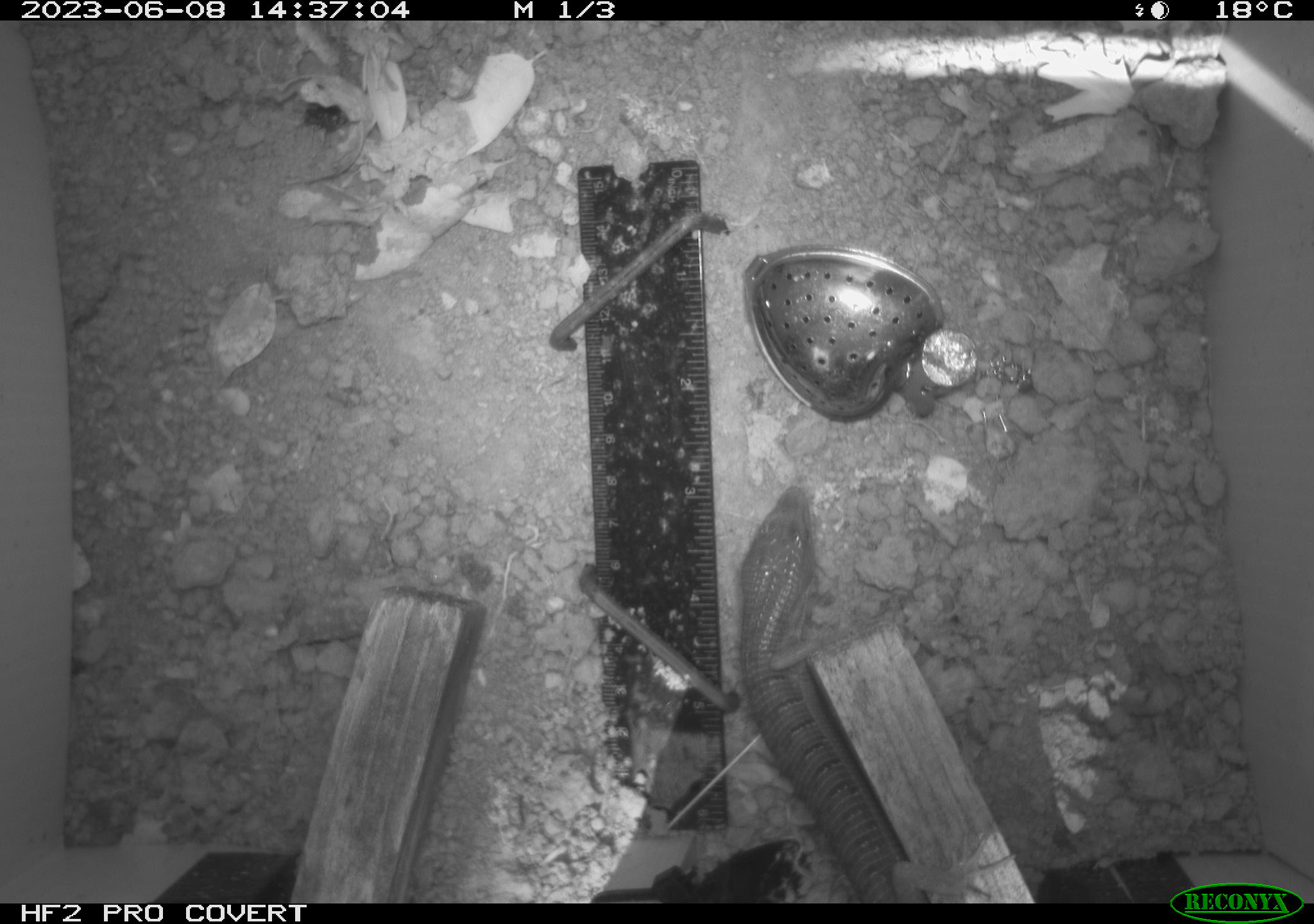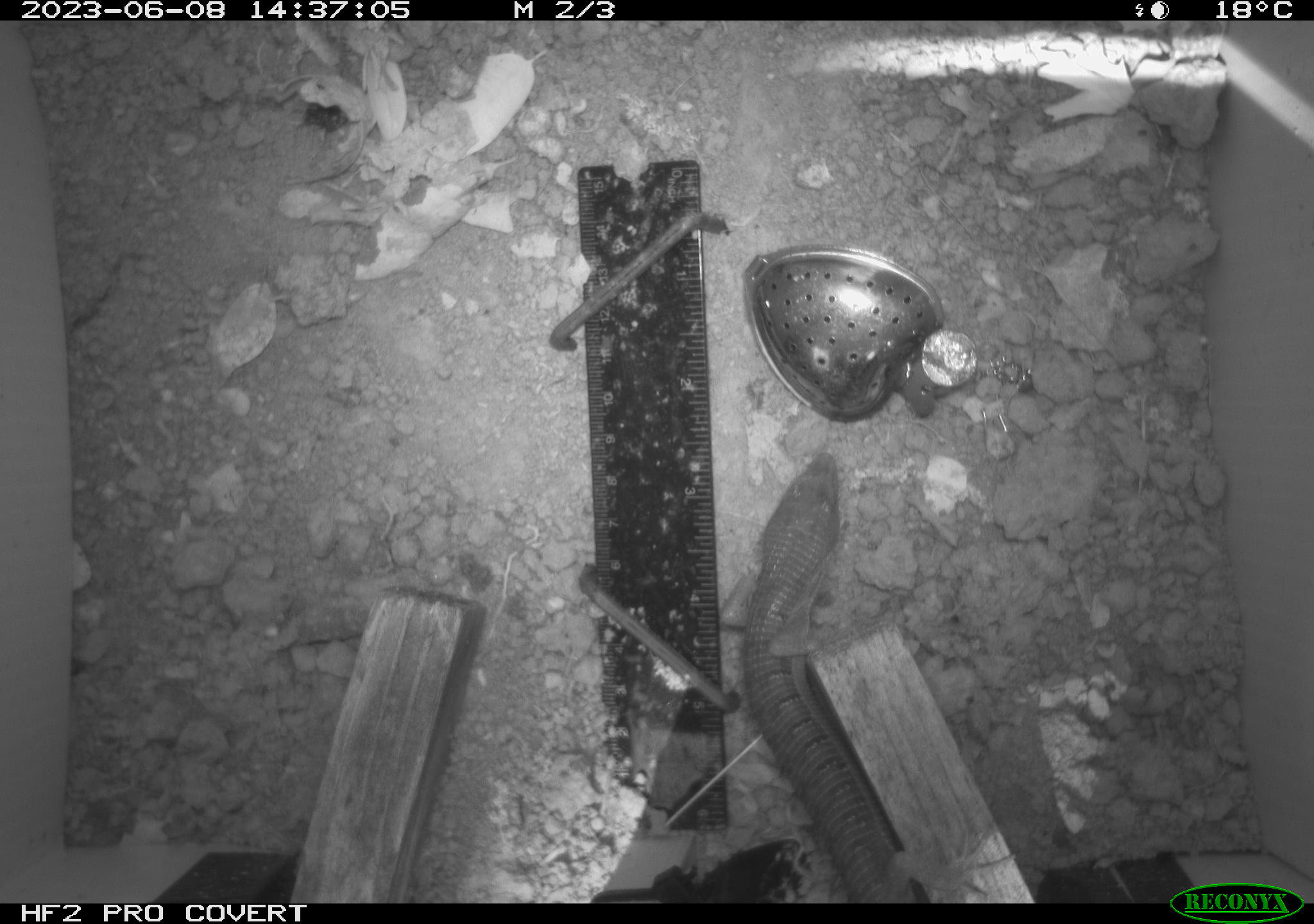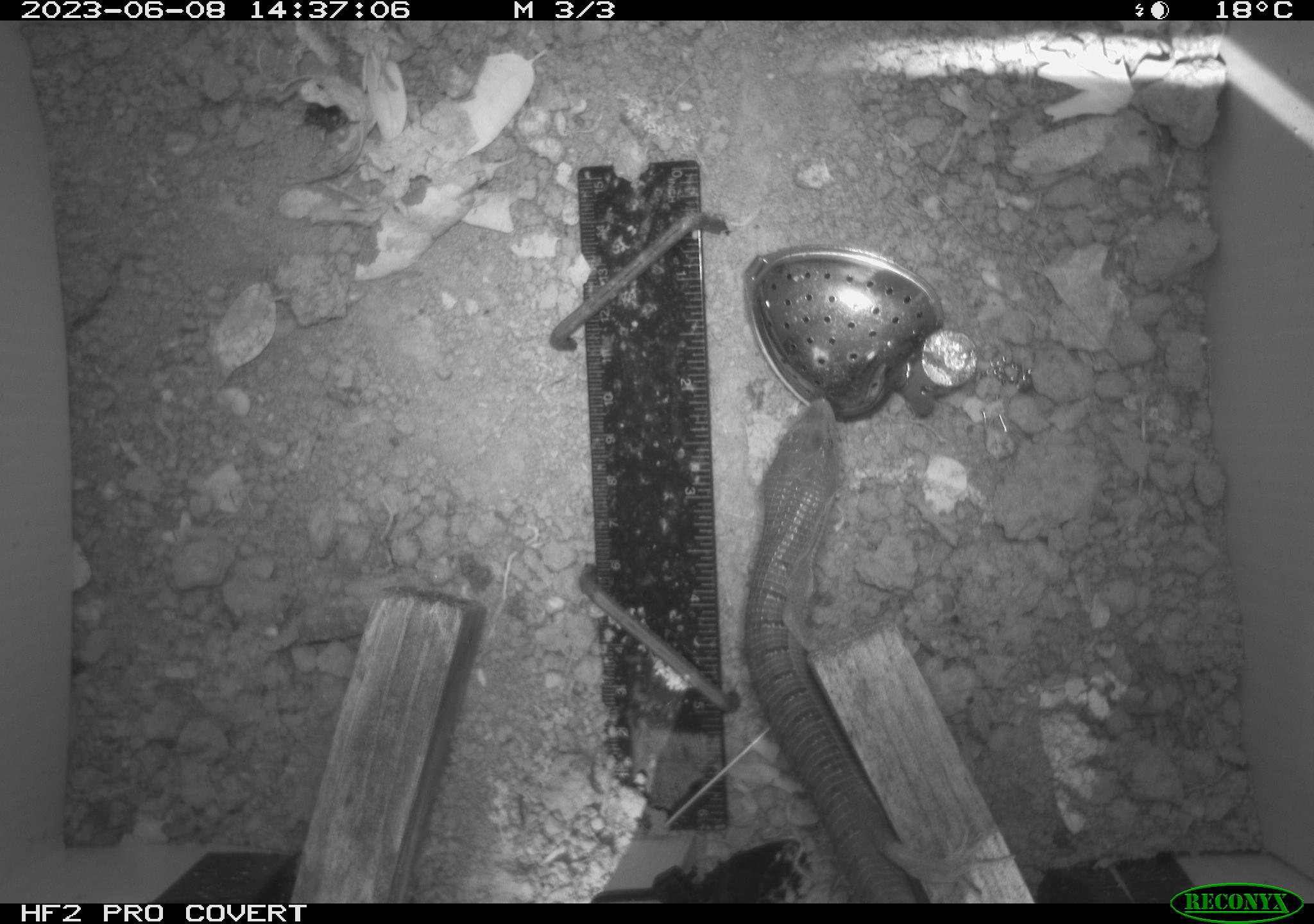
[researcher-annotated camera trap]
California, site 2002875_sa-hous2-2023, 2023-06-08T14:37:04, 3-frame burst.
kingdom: Animalia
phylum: Chordata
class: Reptilia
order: Squamata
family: Anguidae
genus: Elgaria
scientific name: Elgaria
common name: alligator lizards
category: elgaria species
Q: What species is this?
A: Elgaria species (alligator lizards) (Elgaria).